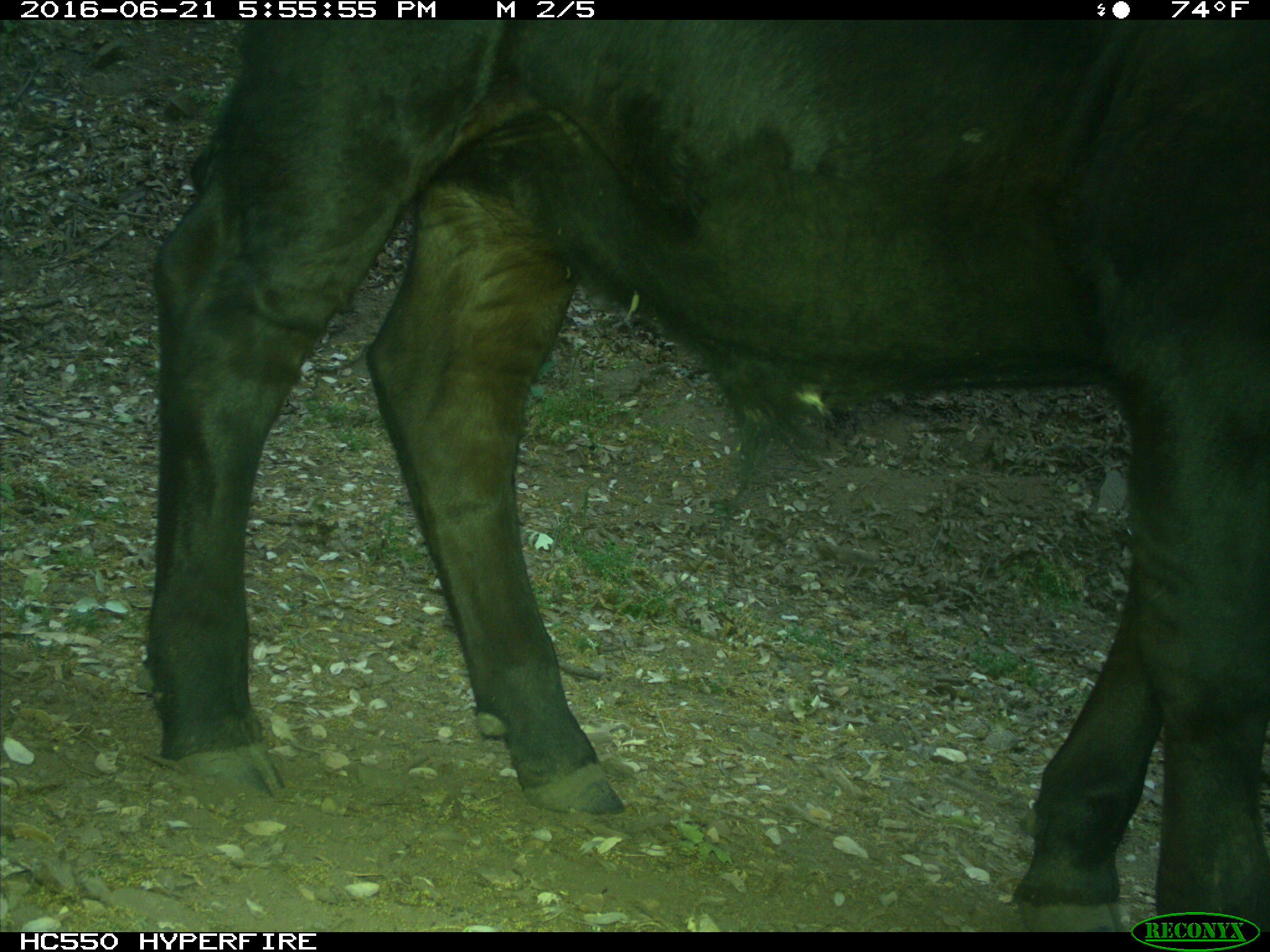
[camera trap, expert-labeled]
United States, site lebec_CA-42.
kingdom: Animalia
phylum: Chordata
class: Mammalia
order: Artiodactyla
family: Bovidae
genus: Bos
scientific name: Bos taurus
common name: domestic cow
Bos taurus (domestic cow).